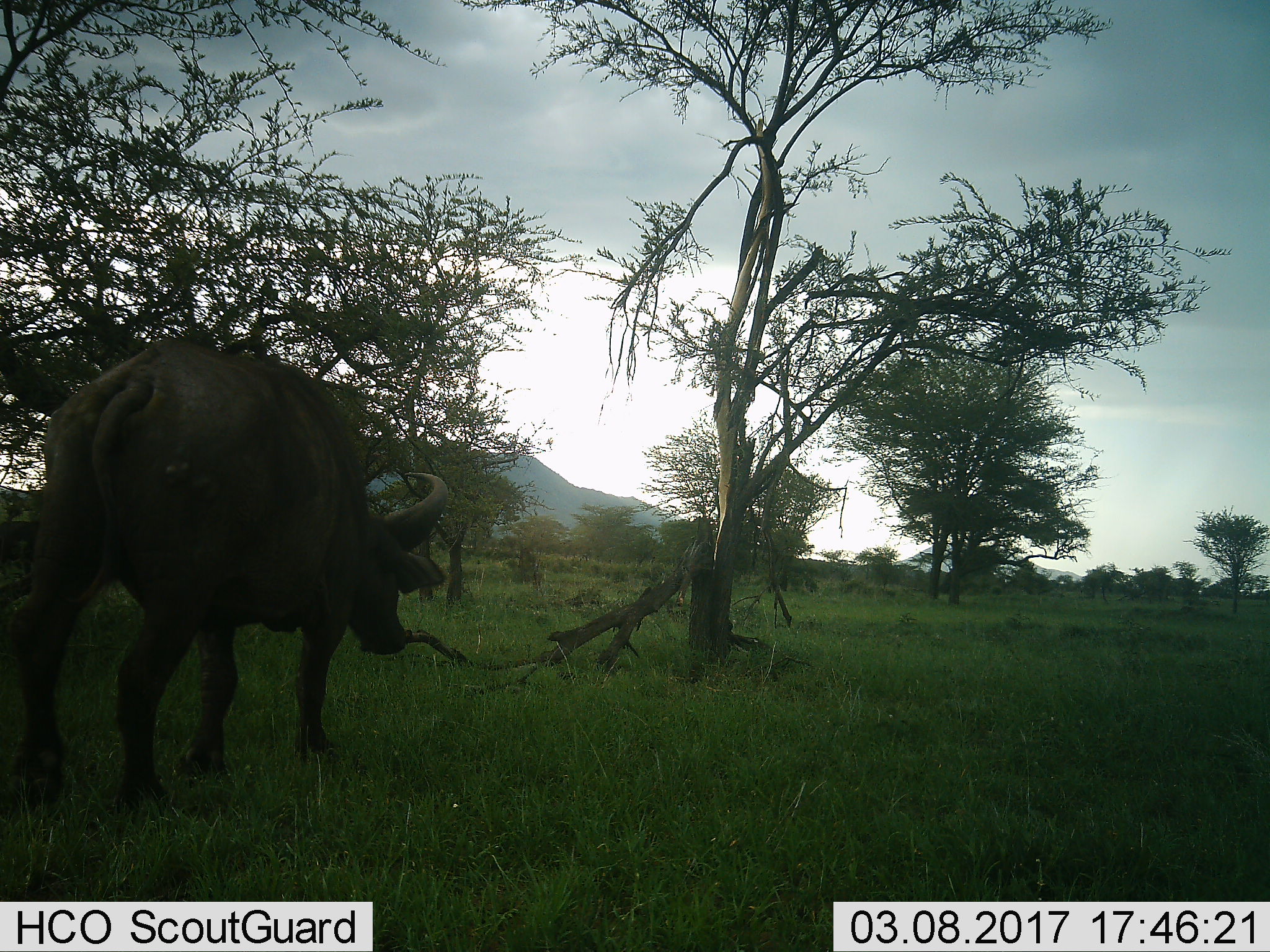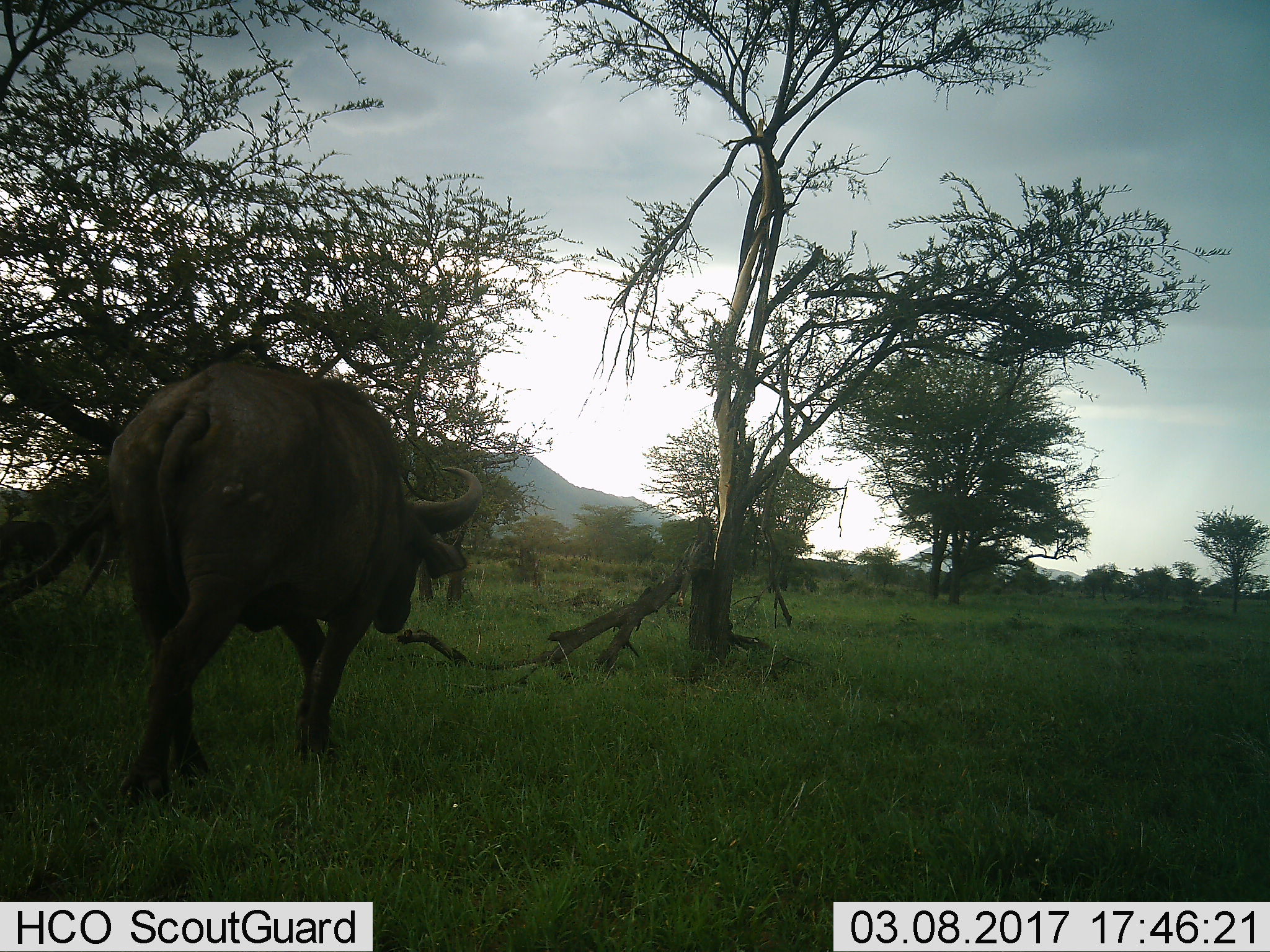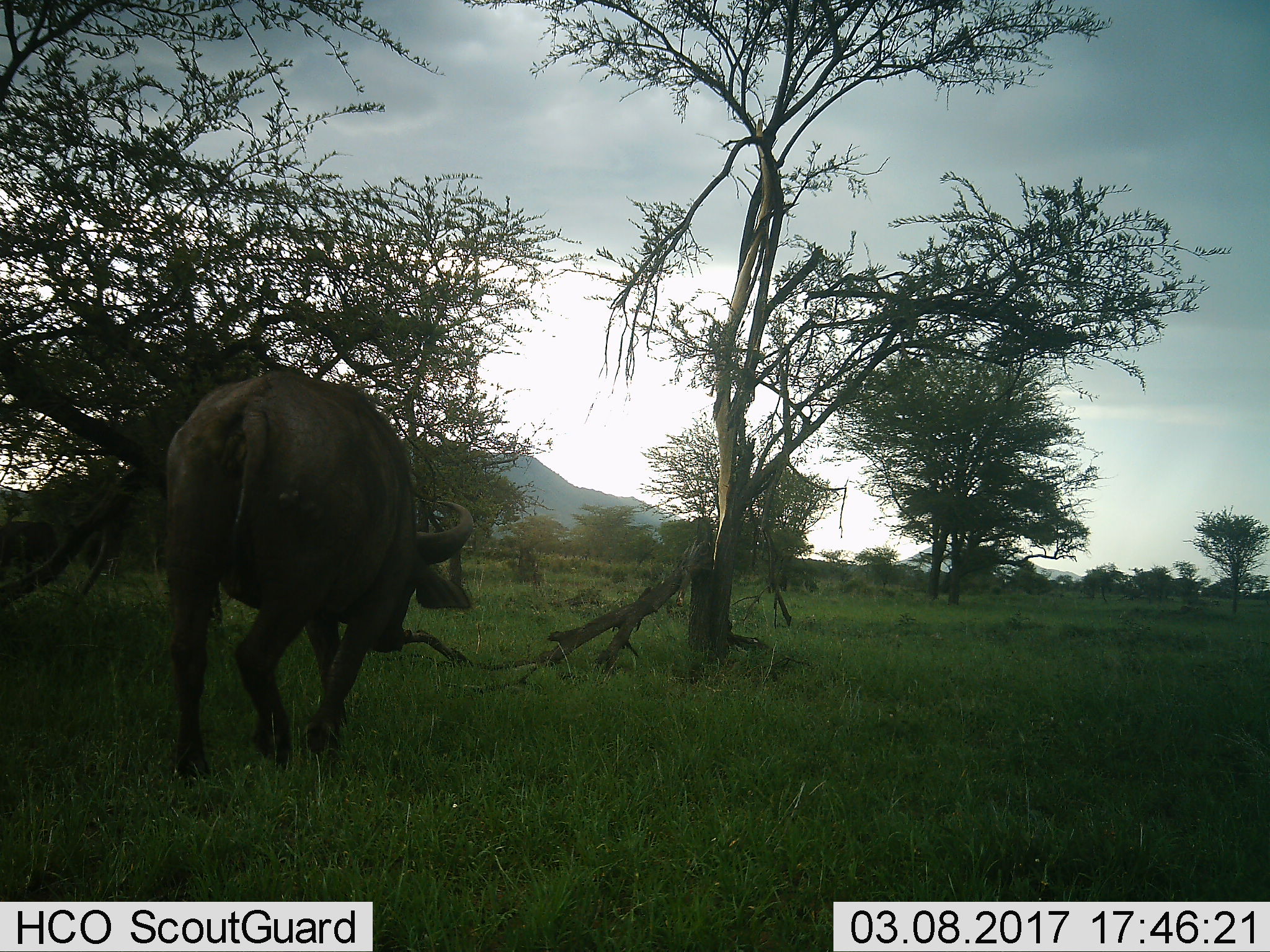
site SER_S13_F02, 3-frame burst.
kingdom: Animalia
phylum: Chordata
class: Mammalia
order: Artiodactyla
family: Bovidae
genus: Syncerus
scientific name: Syncerus caffer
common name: african buffalo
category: buffalo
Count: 1.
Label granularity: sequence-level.